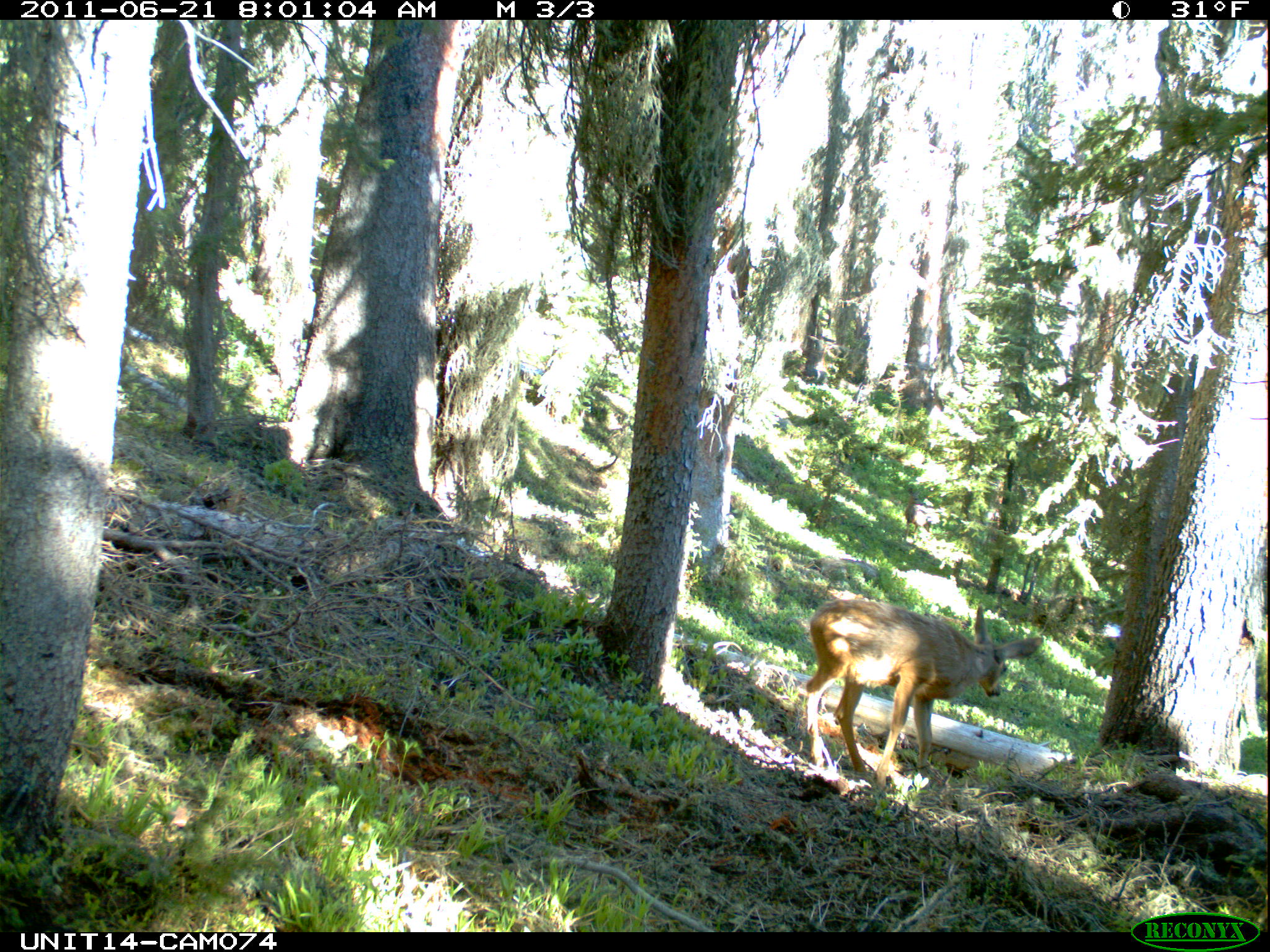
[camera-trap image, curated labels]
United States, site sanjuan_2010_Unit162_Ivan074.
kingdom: Animalia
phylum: Chordata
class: Mammalia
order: Artiodactyla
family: Cervidae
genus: Odocoileus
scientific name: Odocoileus hemionus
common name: mule deer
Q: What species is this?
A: Odocoileus hemionus (mule deer).